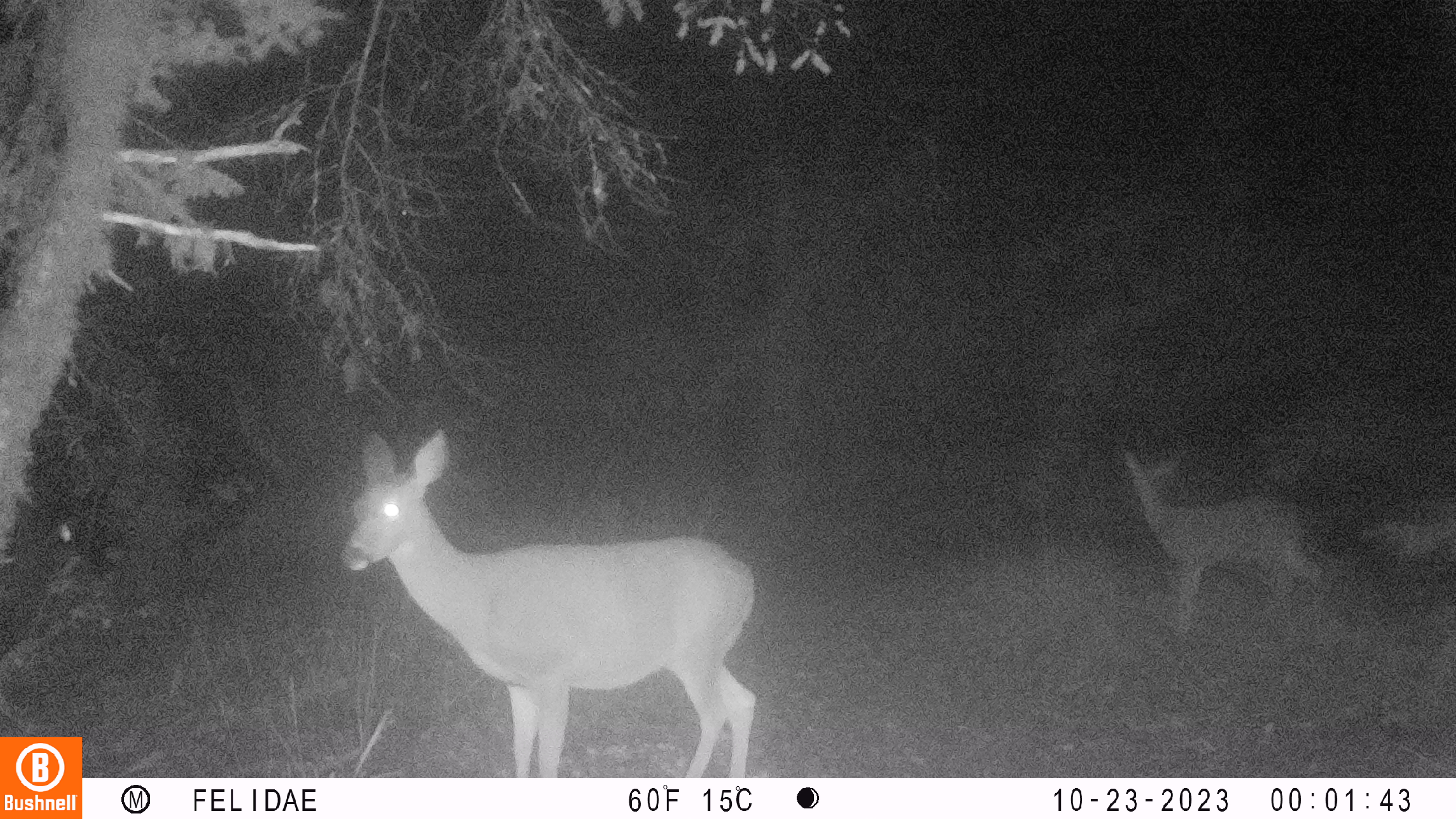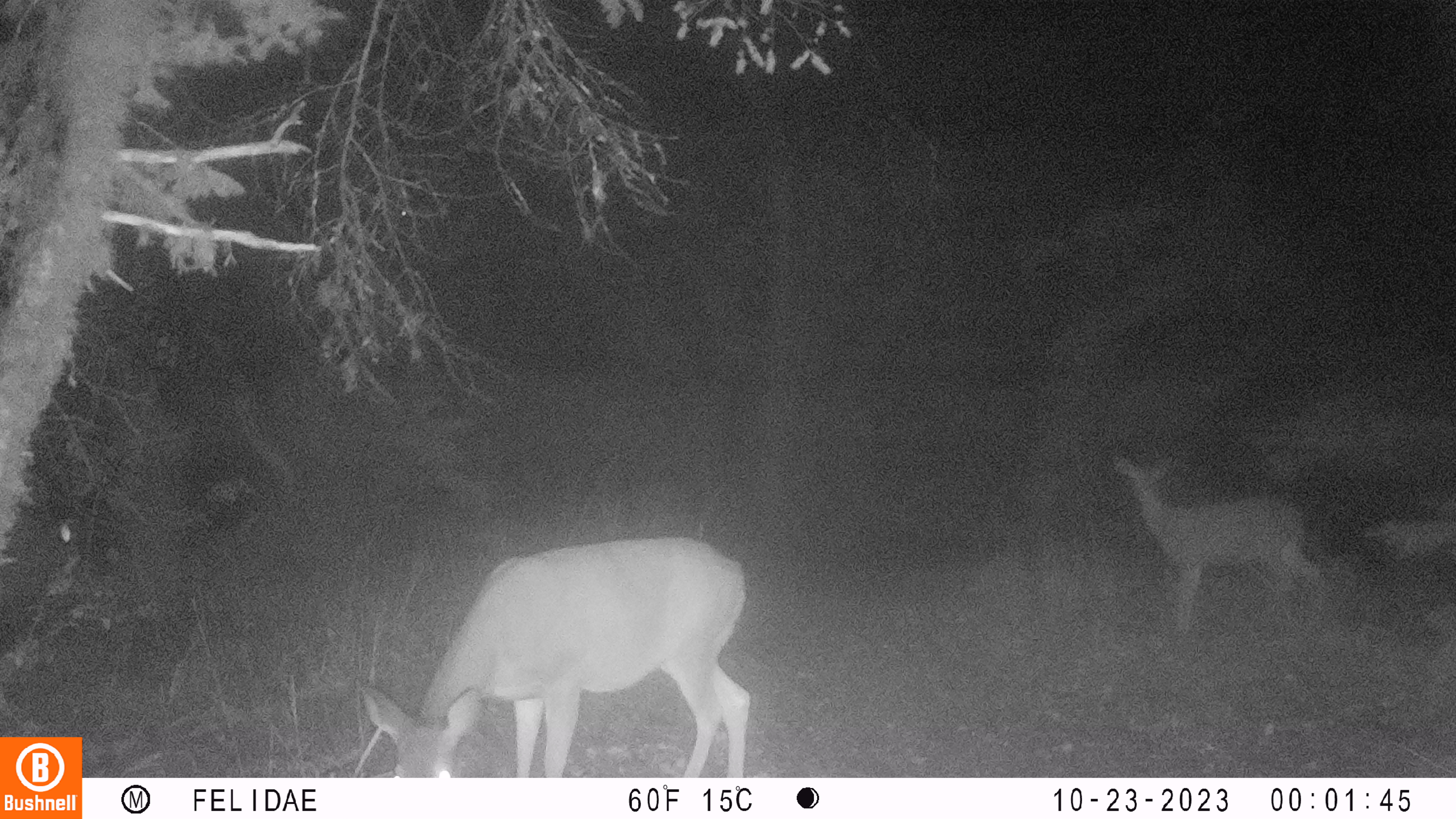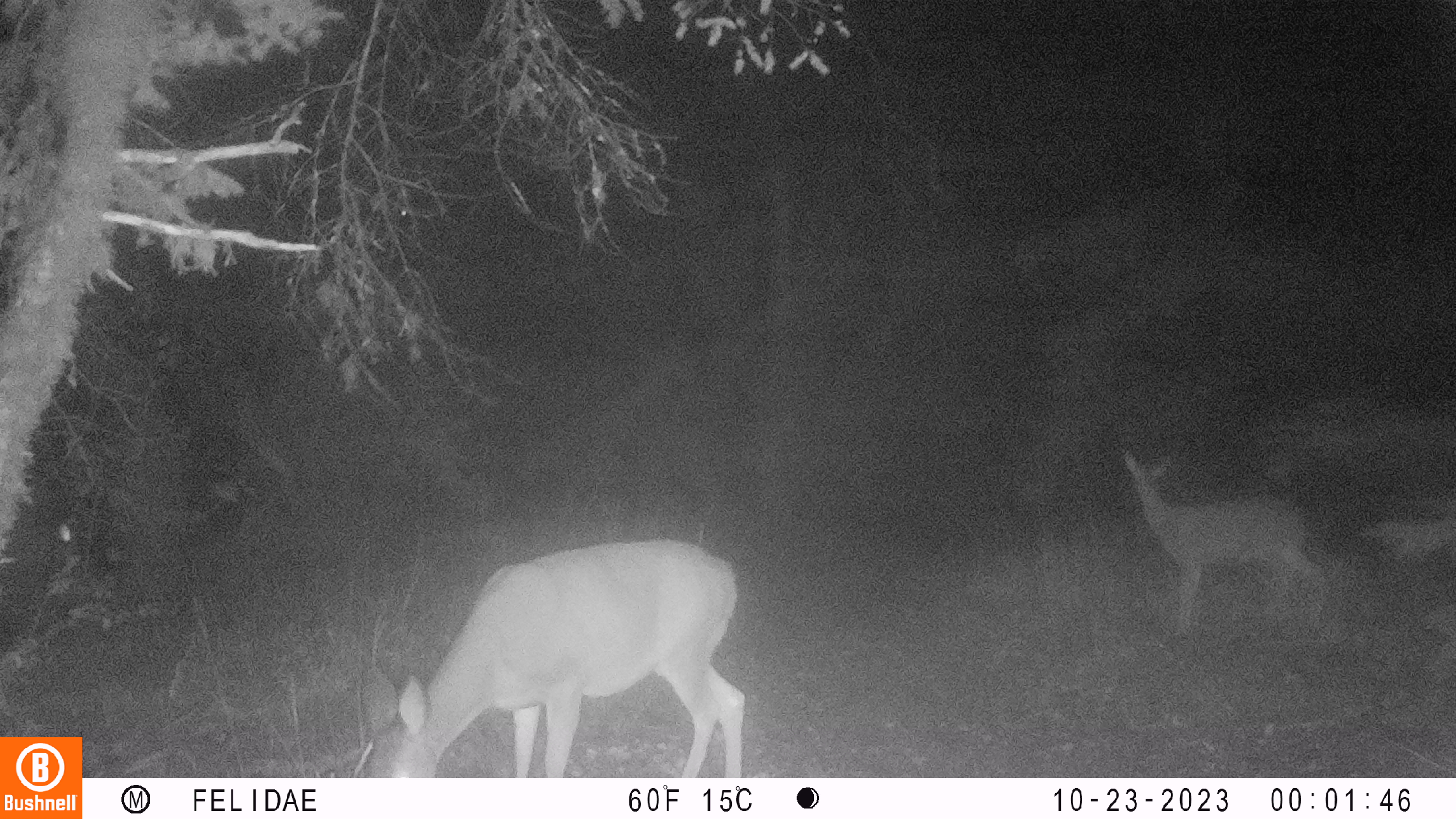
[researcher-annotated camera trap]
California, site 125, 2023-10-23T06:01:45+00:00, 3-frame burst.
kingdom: Animalia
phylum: Chordata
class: Mammalia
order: Artiodactyla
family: Cervidae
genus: Odocoileus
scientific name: Odocoileus hemionus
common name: mule deer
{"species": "mule deer (Odocoileus hemionus)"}